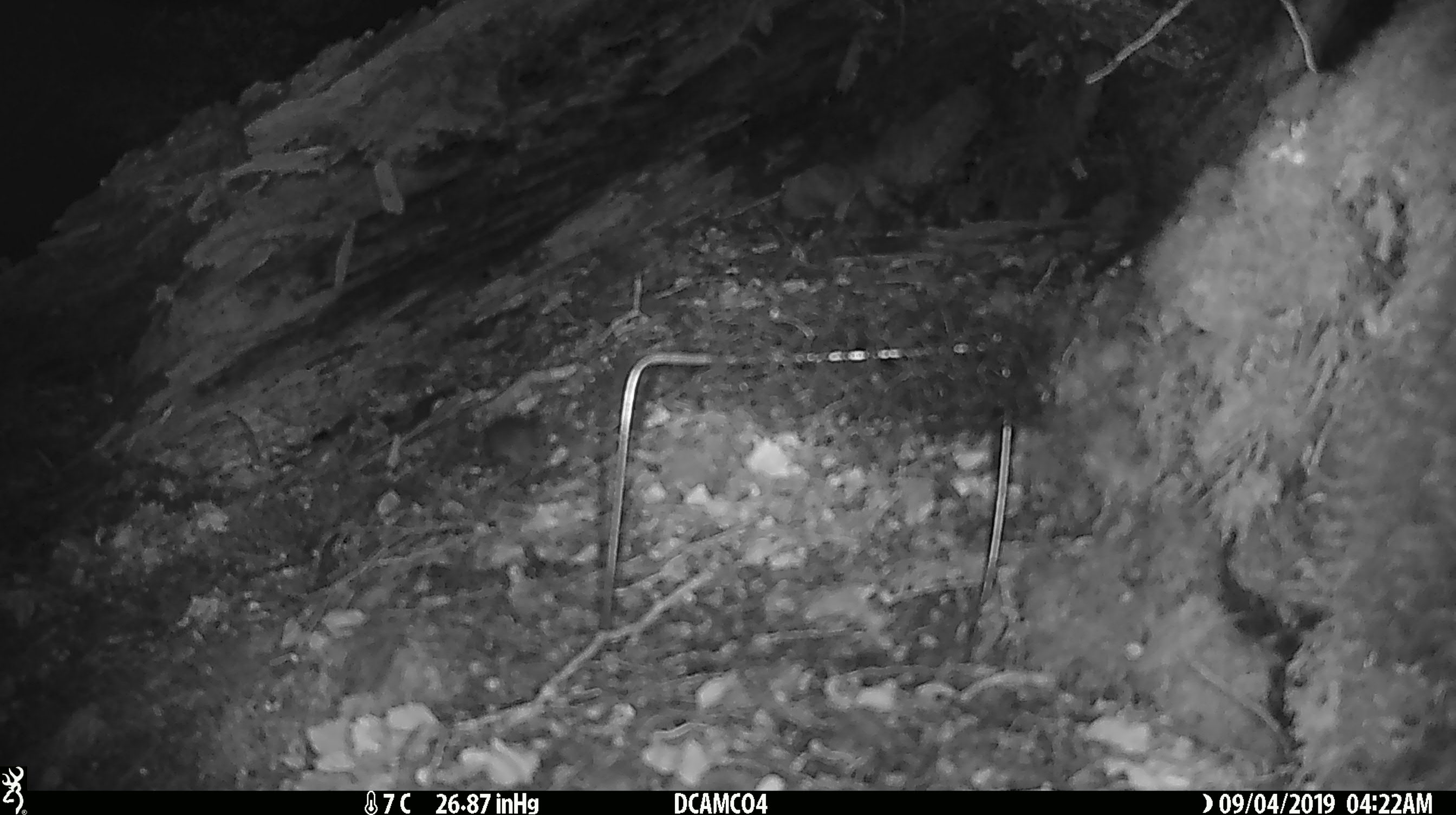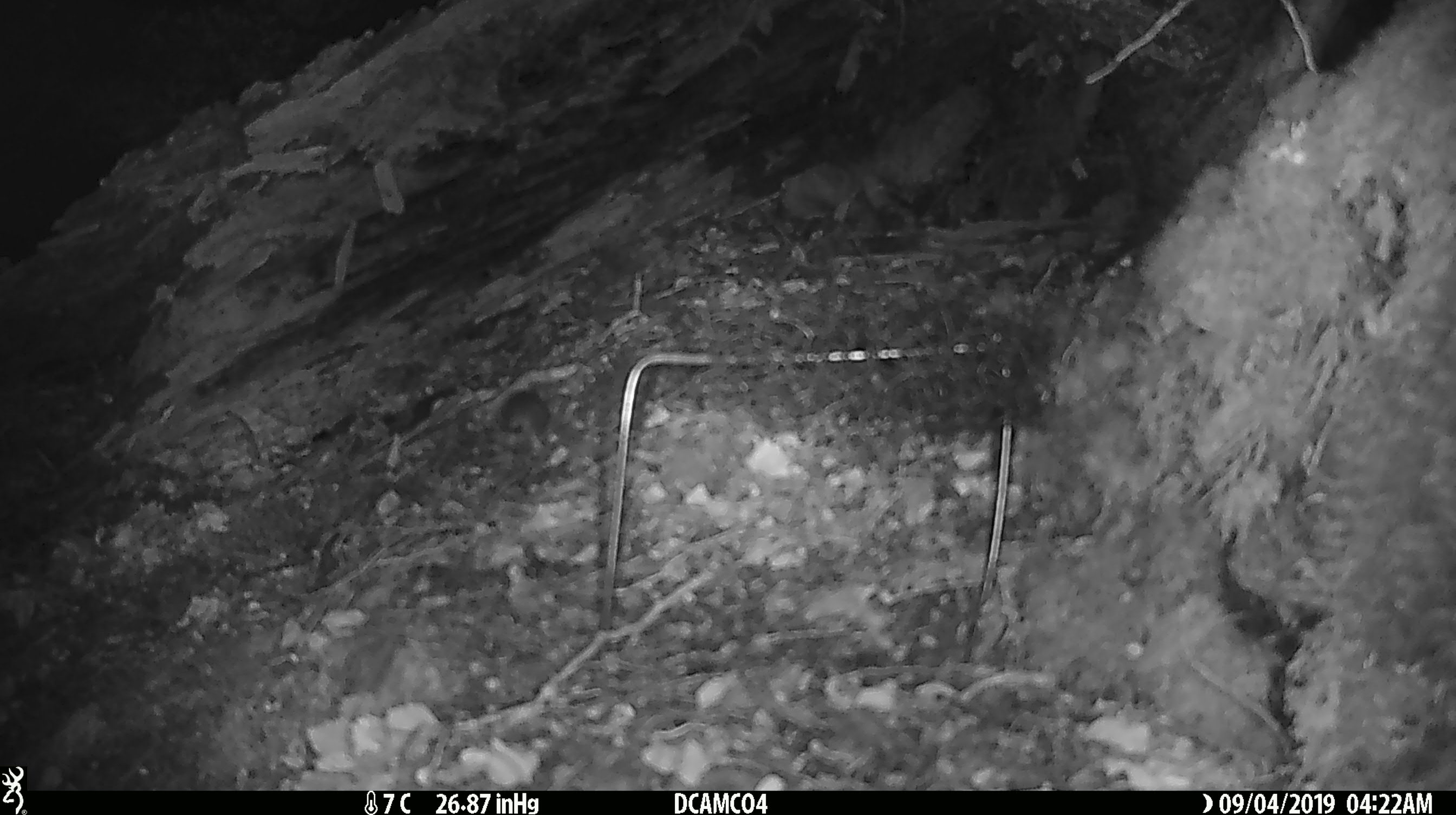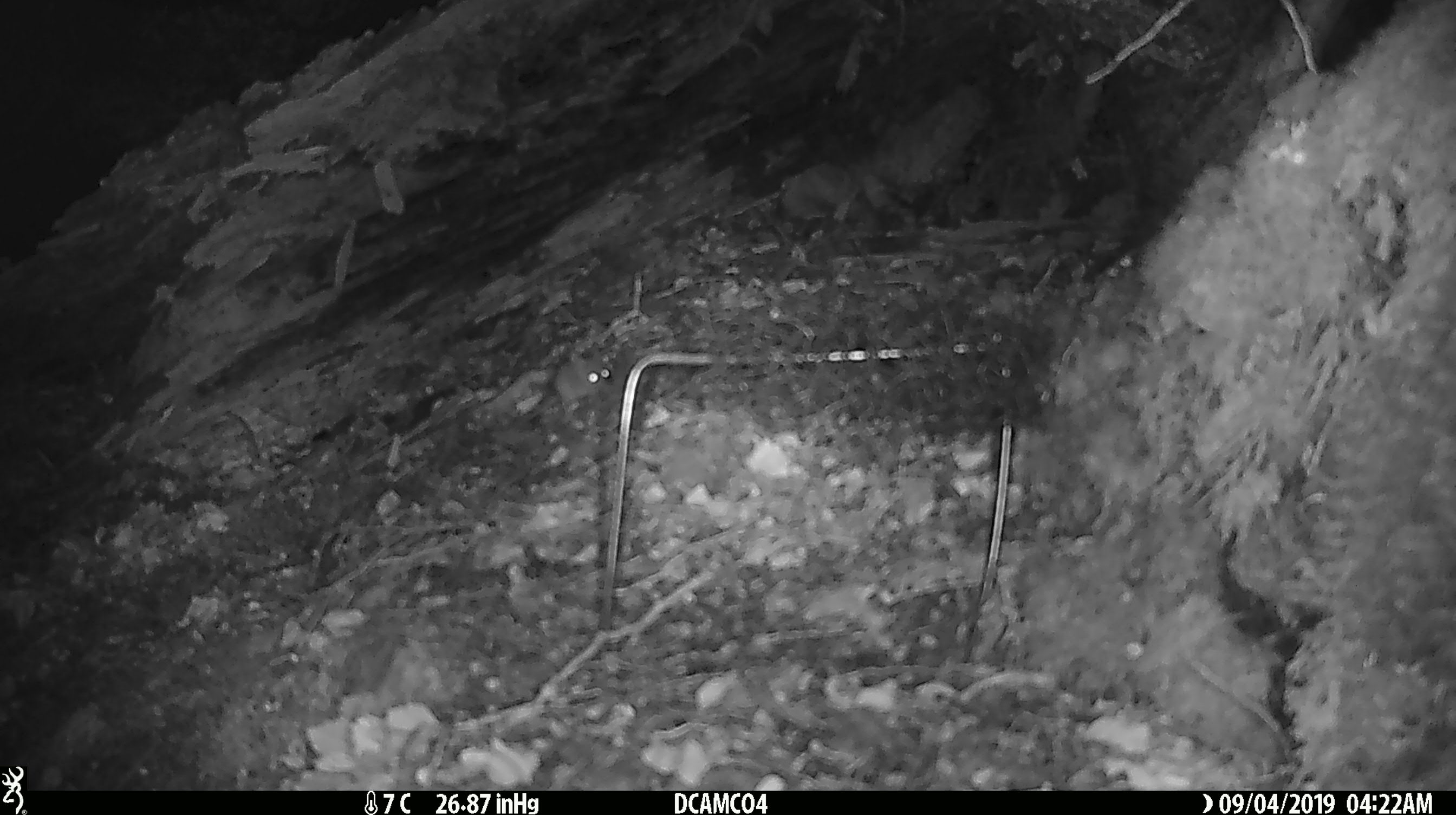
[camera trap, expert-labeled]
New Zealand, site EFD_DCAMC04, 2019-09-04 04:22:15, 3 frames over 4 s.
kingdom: Animalia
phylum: Chordata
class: Mammalia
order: Rodentia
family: Muridae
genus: Mus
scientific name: Mus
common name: mouse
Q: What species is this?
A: Mouse (Mus).